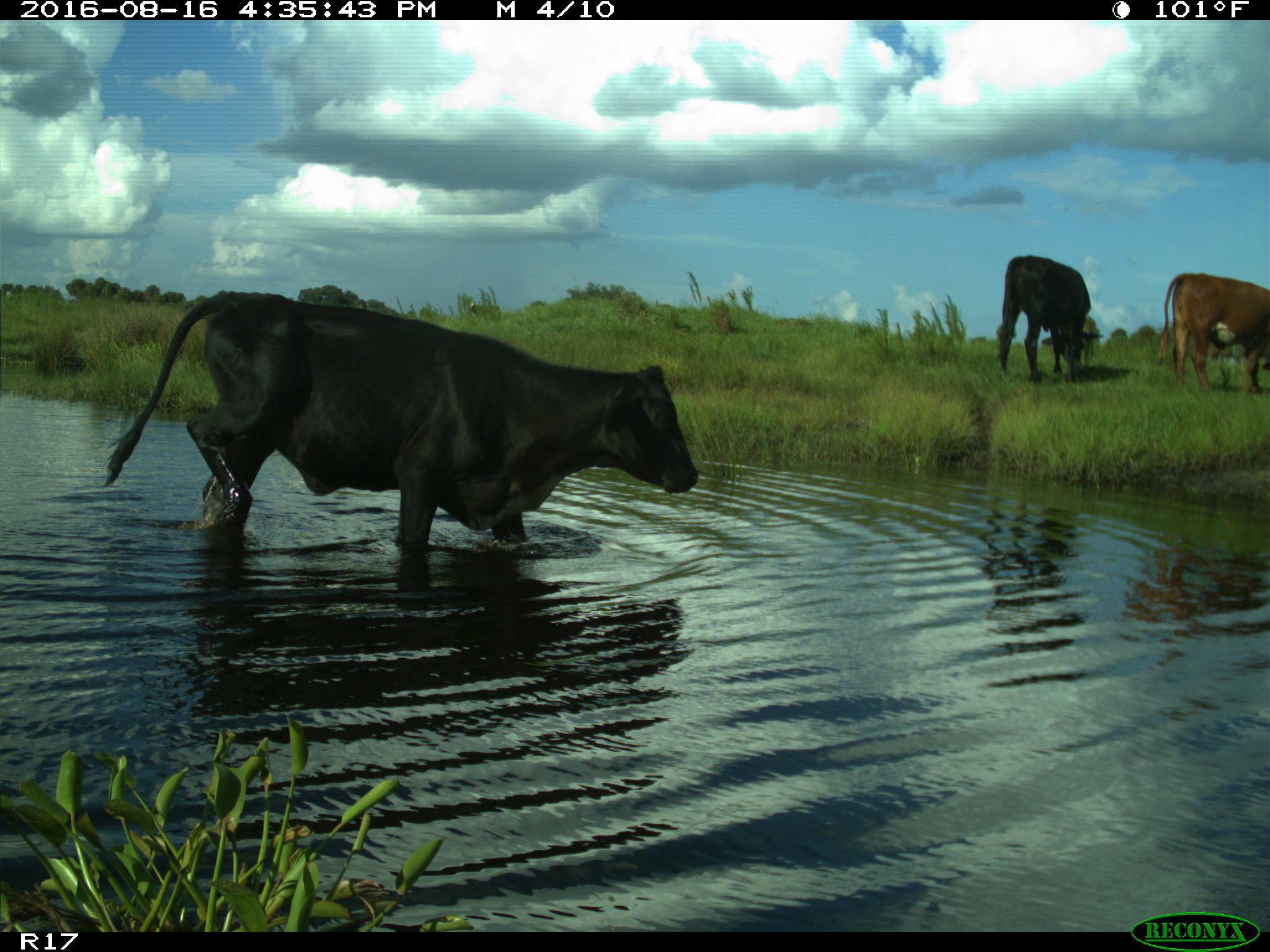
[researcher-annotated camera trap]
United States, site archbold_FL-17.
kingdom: Animalia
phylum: Chordata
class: Mammalia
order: Artiodactyla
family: Bovidae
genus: Bos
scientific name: Bos taurus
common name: domestic cow